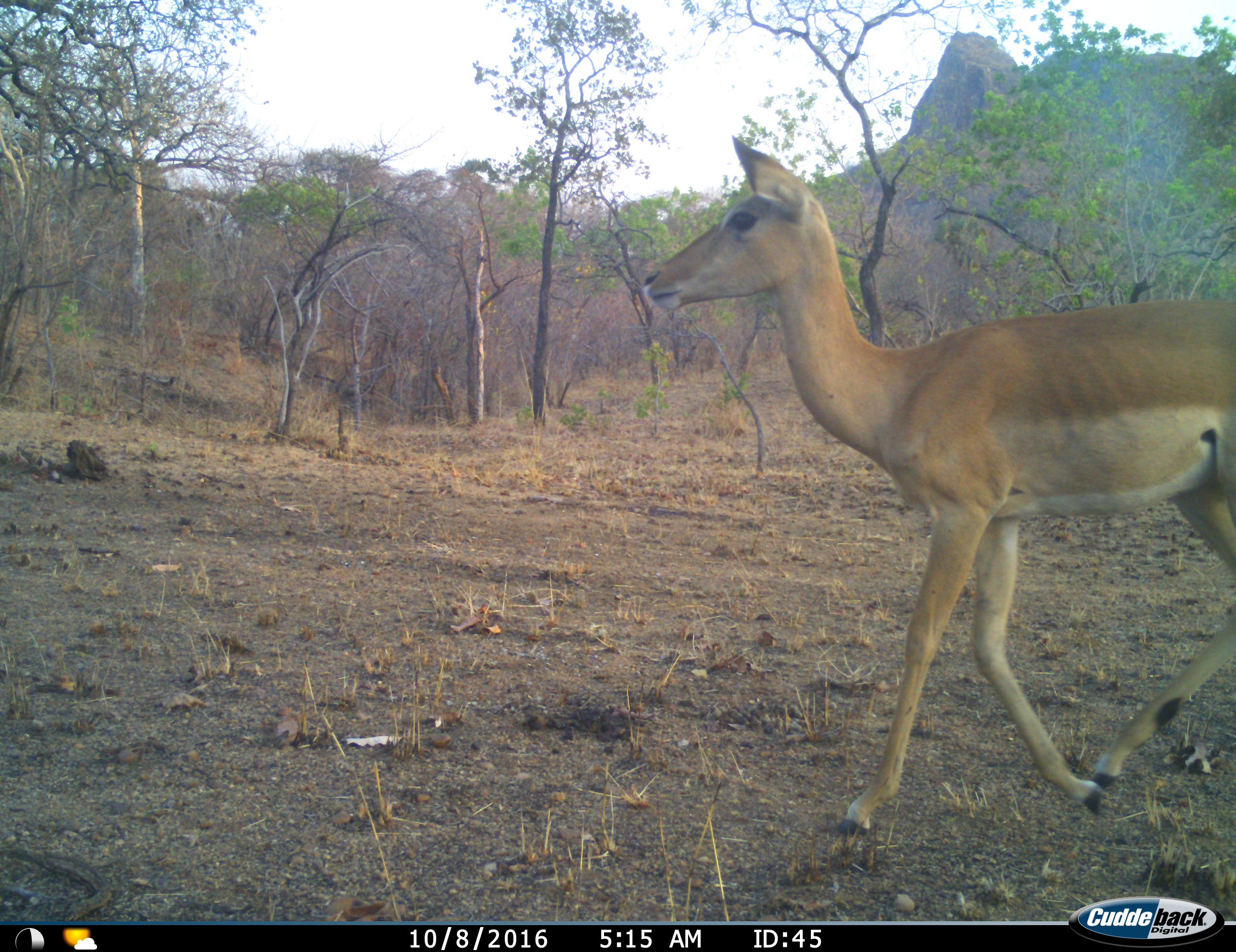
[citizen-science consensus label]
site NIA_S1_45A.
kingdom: Animalia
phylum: Chordata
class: Mammalia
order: Artiodactyla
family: Bovidae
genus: Aepyceros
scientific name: Aepyceros melampus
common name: impala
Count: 1.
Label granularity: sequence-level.